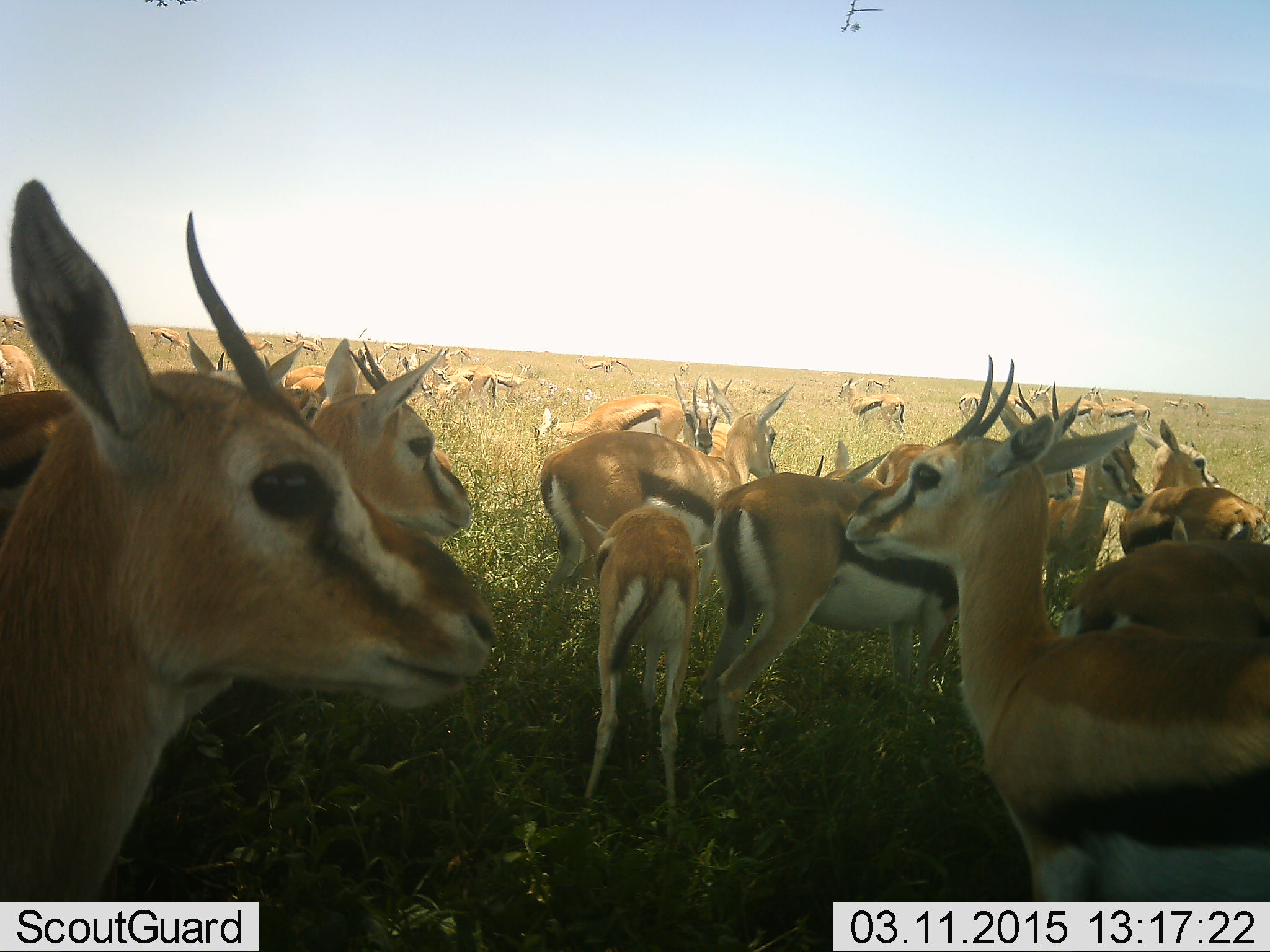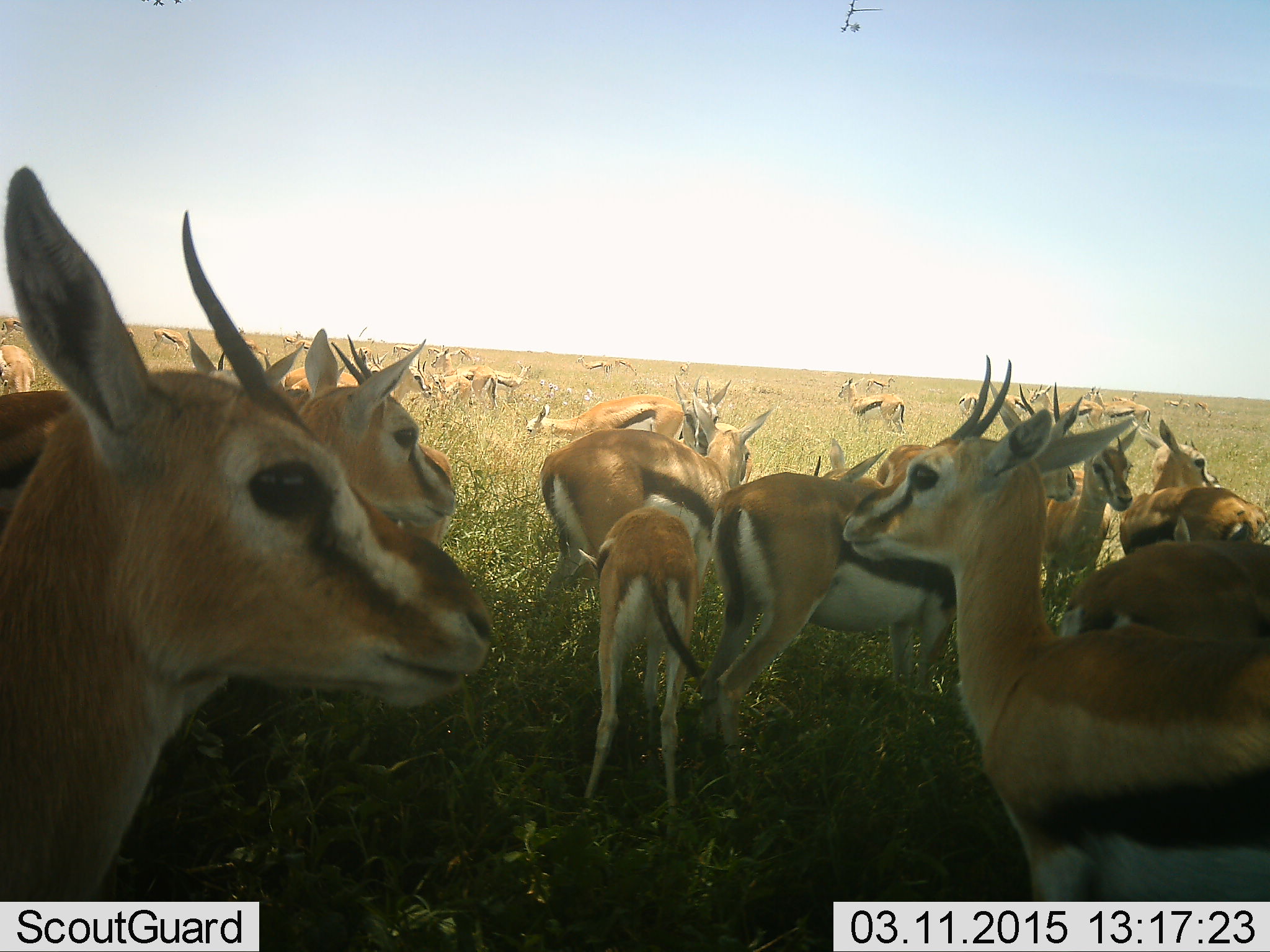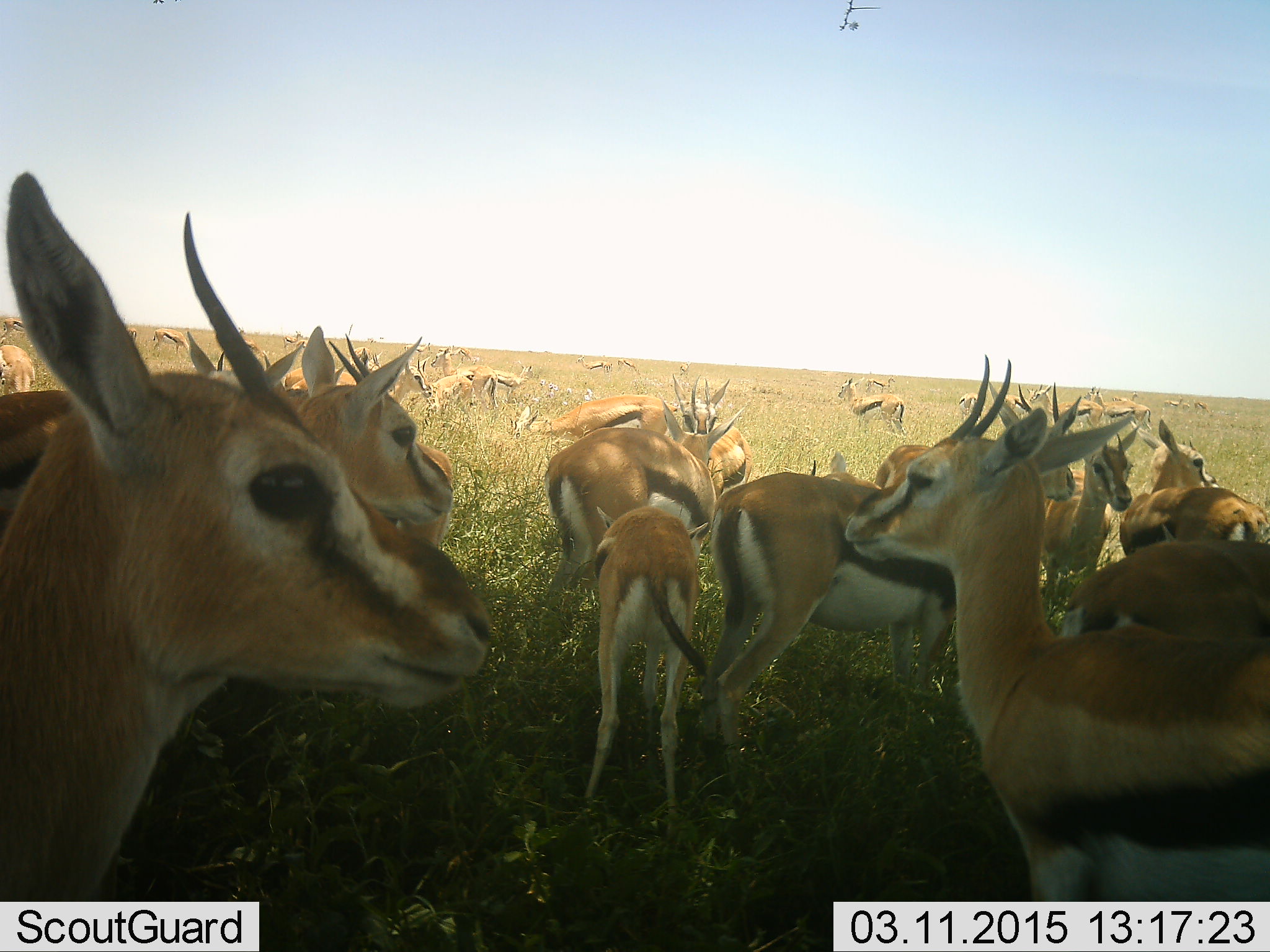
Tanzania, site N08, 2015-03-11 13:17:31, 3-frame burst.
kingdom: Animalia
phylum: Chordata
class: Mammalia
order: Artiodactyla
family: Bovidae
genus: Eudorcas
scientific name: Eudorcas thomsonii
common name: thomson's gazelle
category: gazellethomsons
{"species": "gazellethomsons (thomson's gazelle) (Eudorcas thomsonii)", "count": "11-50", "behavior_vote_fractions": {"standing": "100%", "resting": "20%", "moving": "20%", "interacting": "10%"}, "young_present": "10%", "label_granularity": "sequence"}